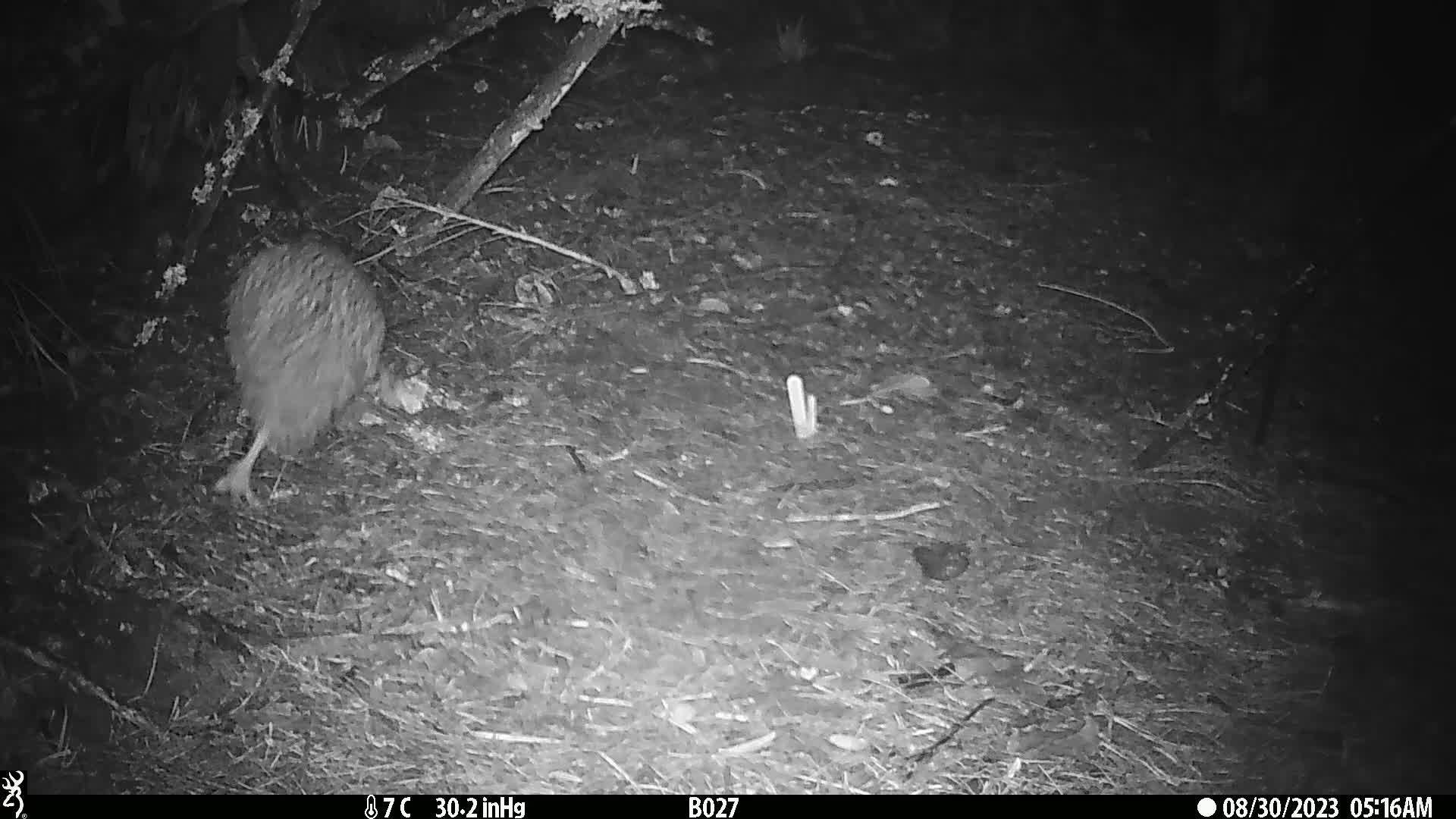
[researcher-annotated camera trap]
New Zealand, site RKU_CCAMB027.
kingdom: Animalia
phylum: Chordata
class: Aves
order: Apterygiformes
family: Apterygidae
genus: Apteryx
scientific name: Apteryx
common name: kiwi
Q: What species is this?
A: Kiwi (Apteryx).